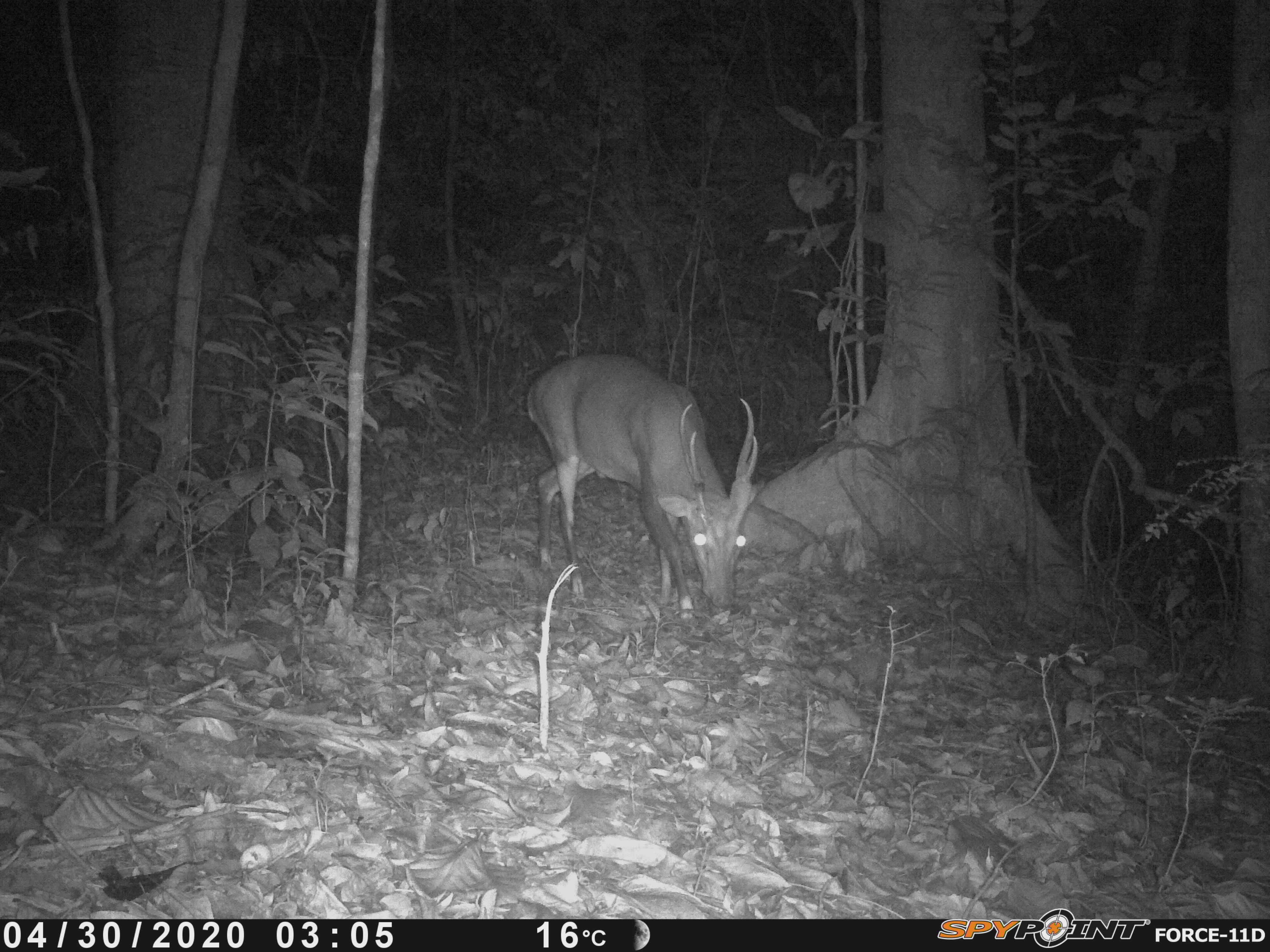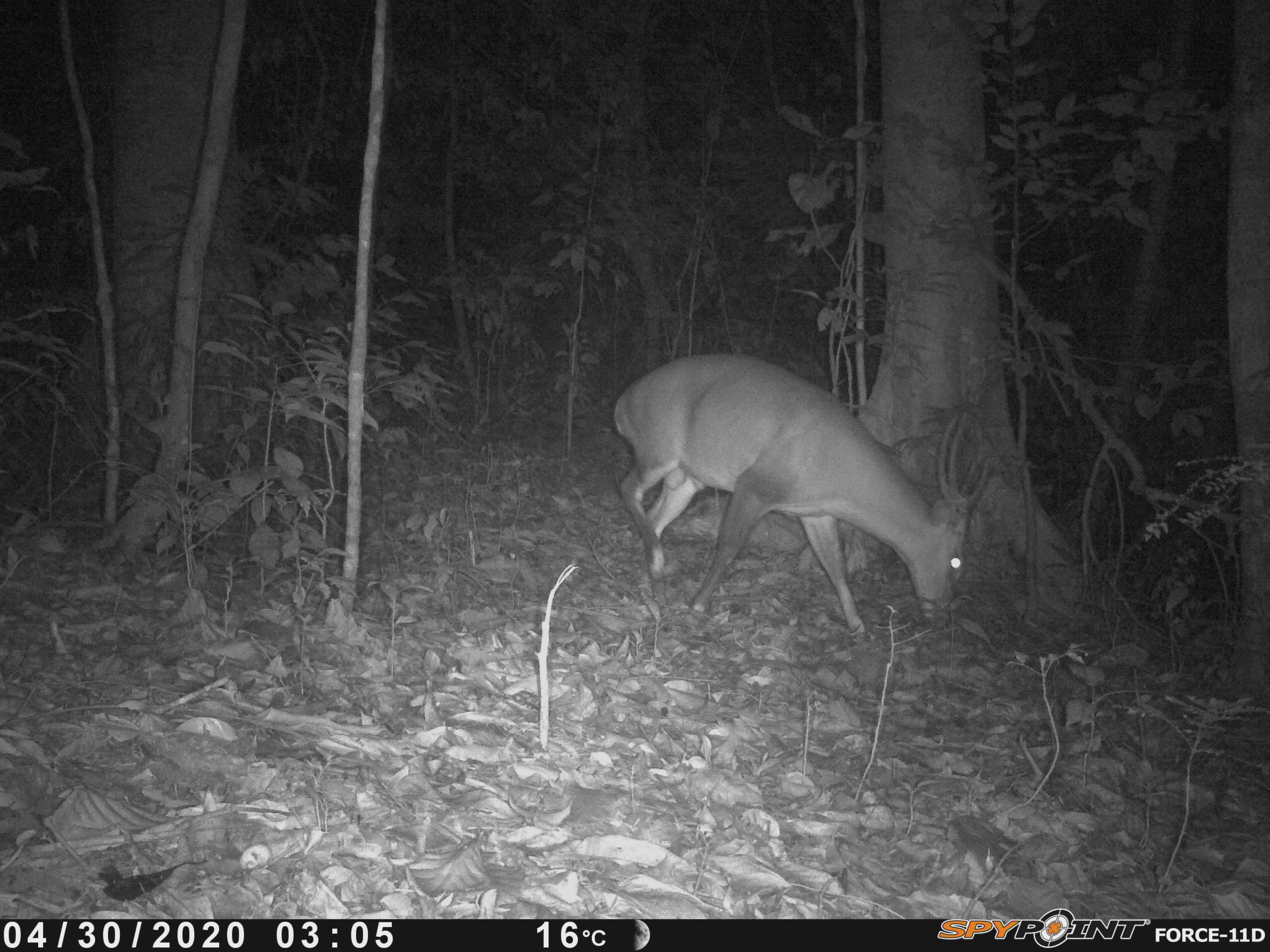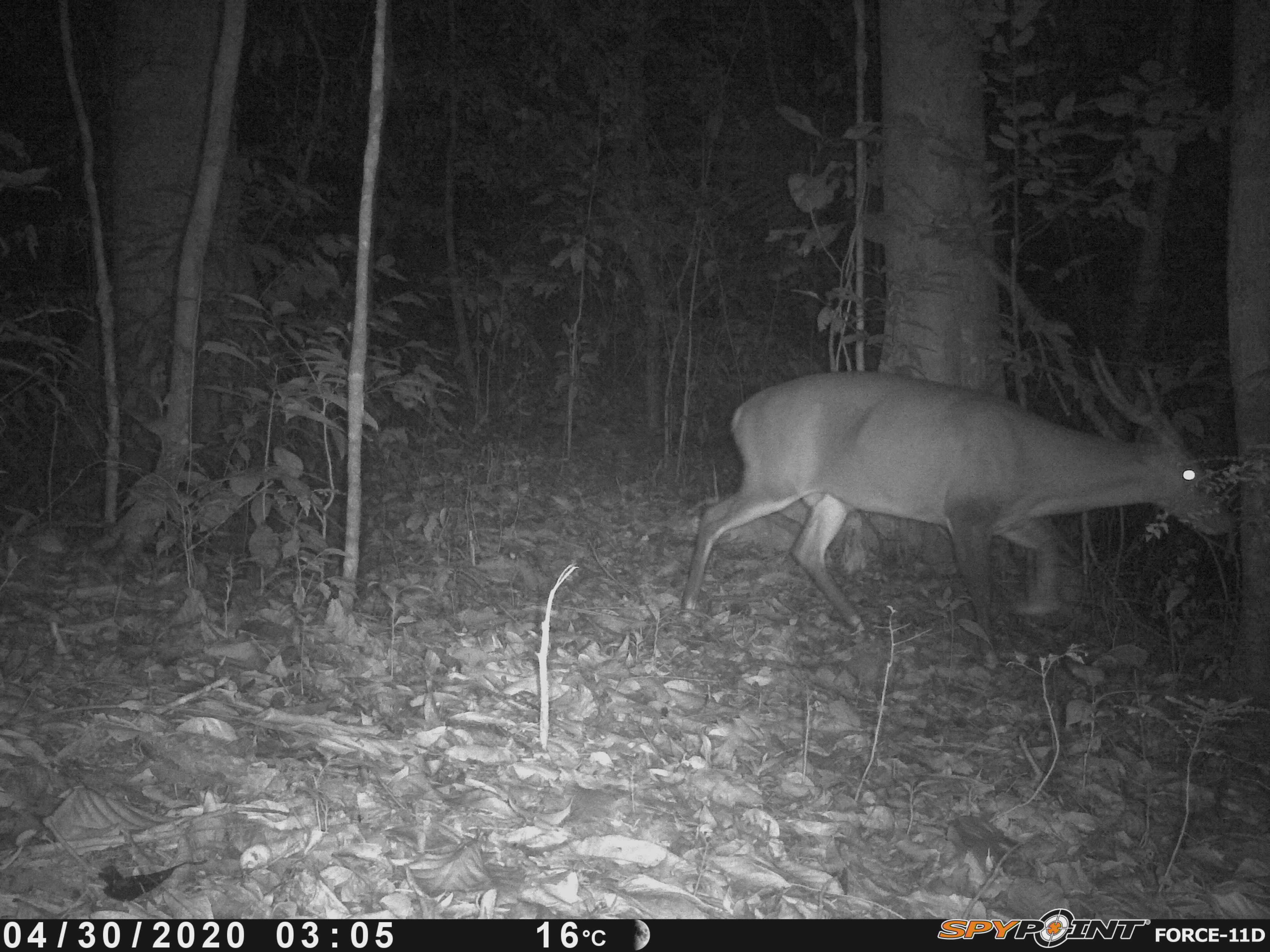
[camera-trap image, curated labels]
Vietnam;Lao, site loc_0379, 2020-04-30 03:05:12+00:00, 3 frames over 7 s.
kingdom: Animalia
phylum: Chordata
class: Mammalia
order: Artiodactyla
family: Cervidae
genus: Muntiacus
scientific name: Muntiacus vuquangensis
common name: large-antlered muntjac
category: large antlered muntjac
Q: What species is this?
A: Large antlered muntjac (large-antlered muntjac) (Muntiacus vuquangensis).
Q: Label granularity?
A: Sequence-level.